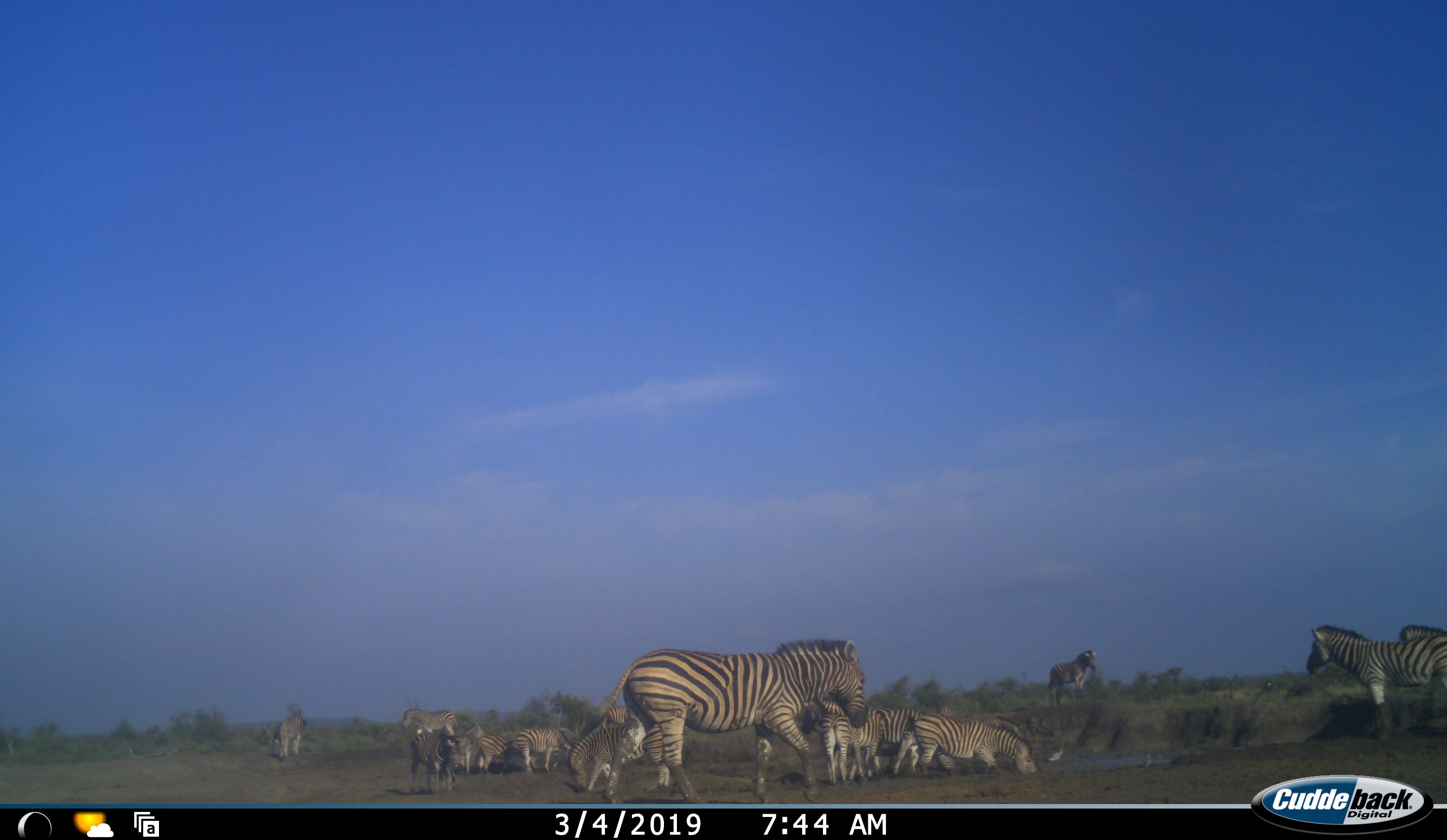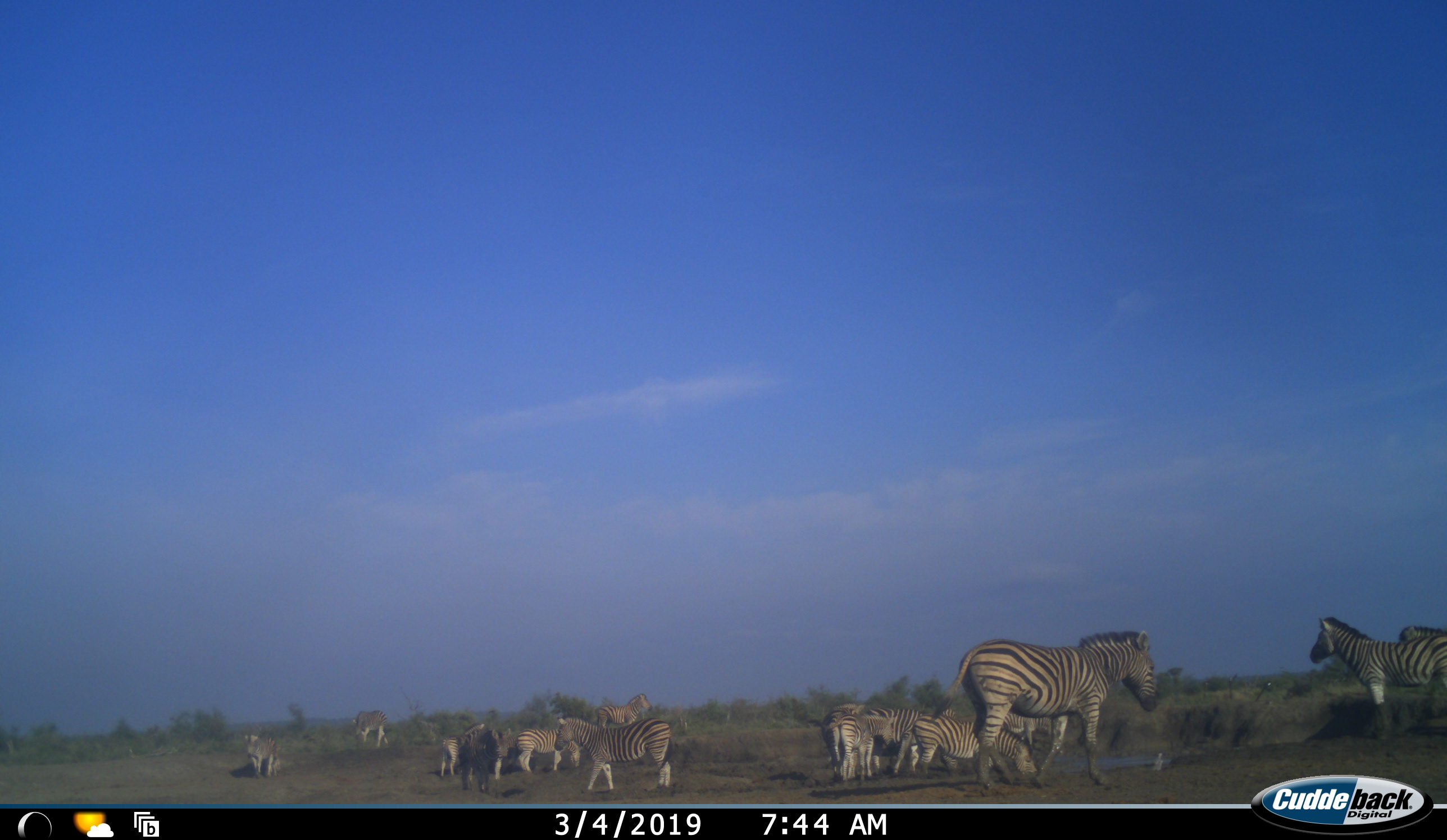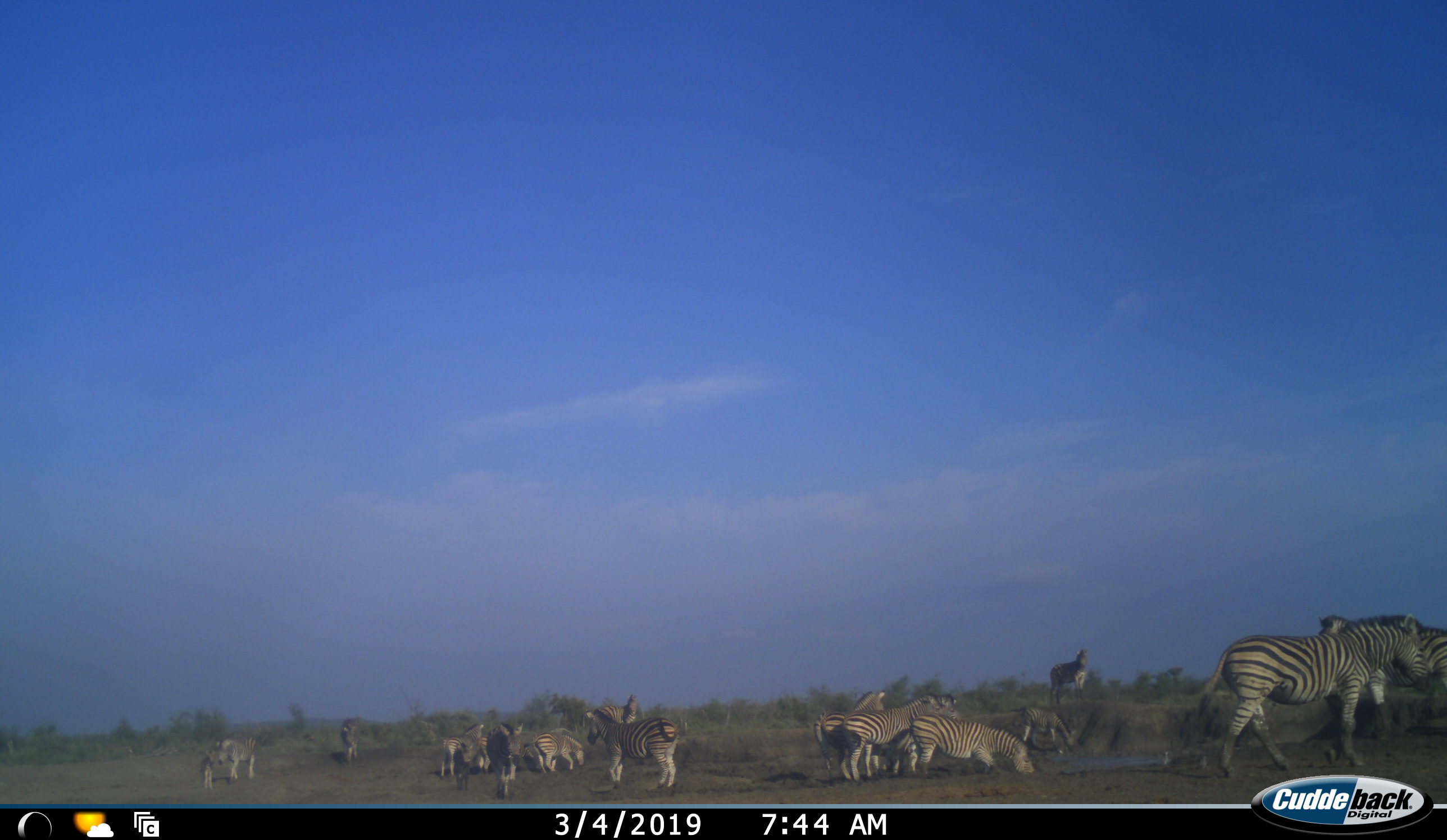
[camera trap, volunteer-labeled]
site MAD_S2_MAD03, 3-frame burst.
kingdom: Animalia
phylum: Chordata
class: Mammalia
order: Perissodactyla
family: Equidae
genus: Equus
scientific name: Equus quagga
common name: plains zebra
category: zebraplains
Zebraplains (plains zebra) (Equus quagga), count 11-50. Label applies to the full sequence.